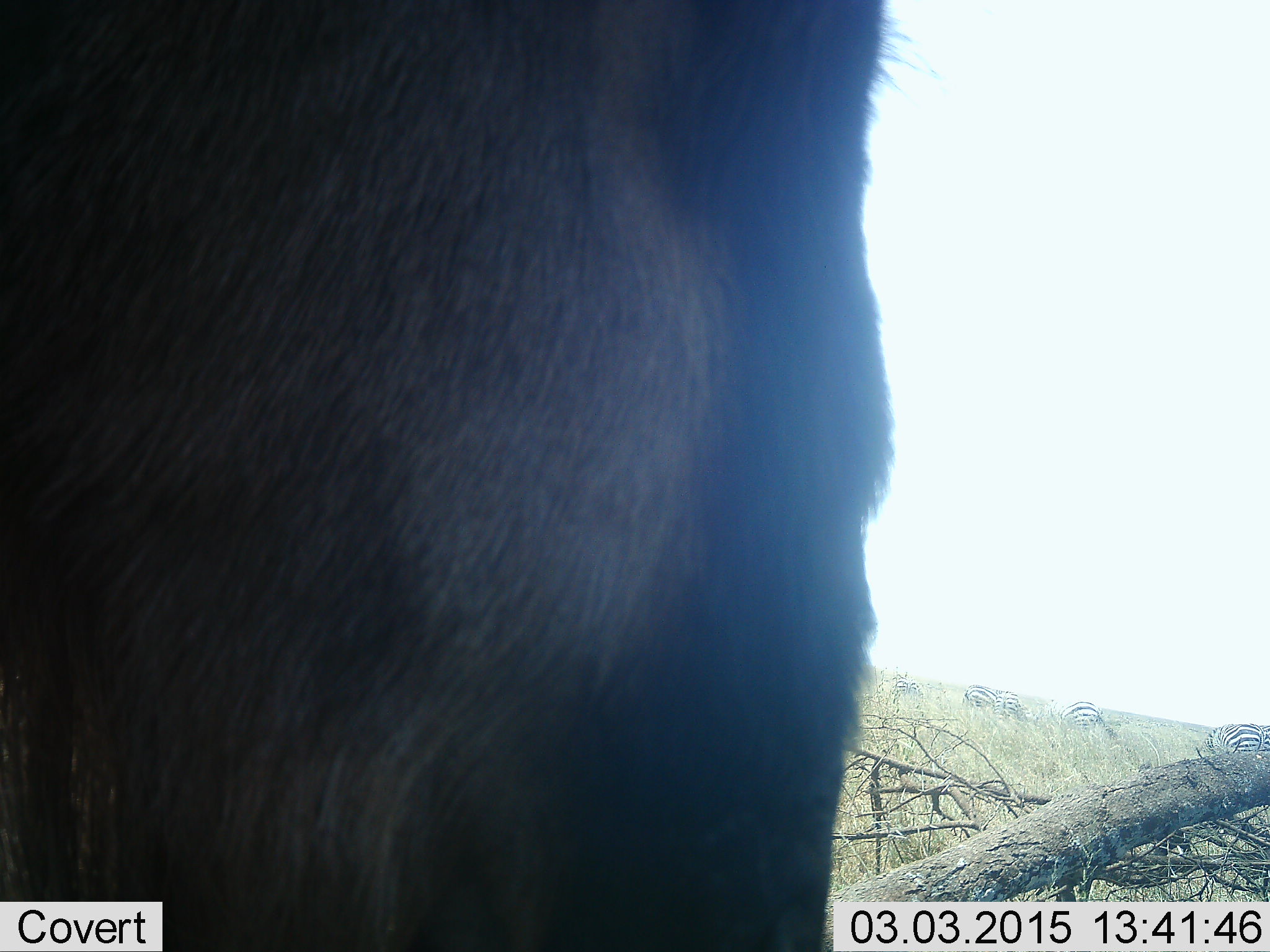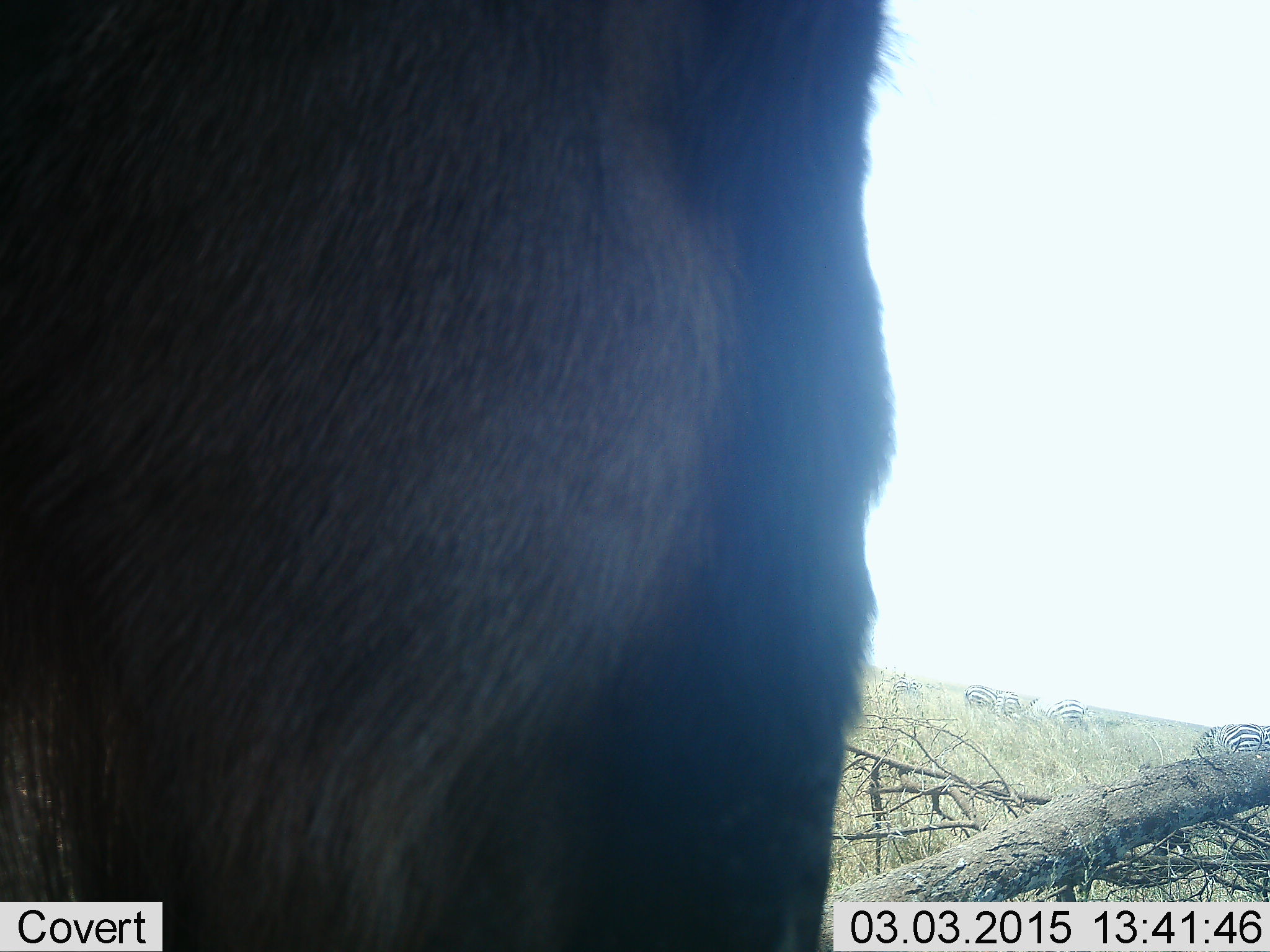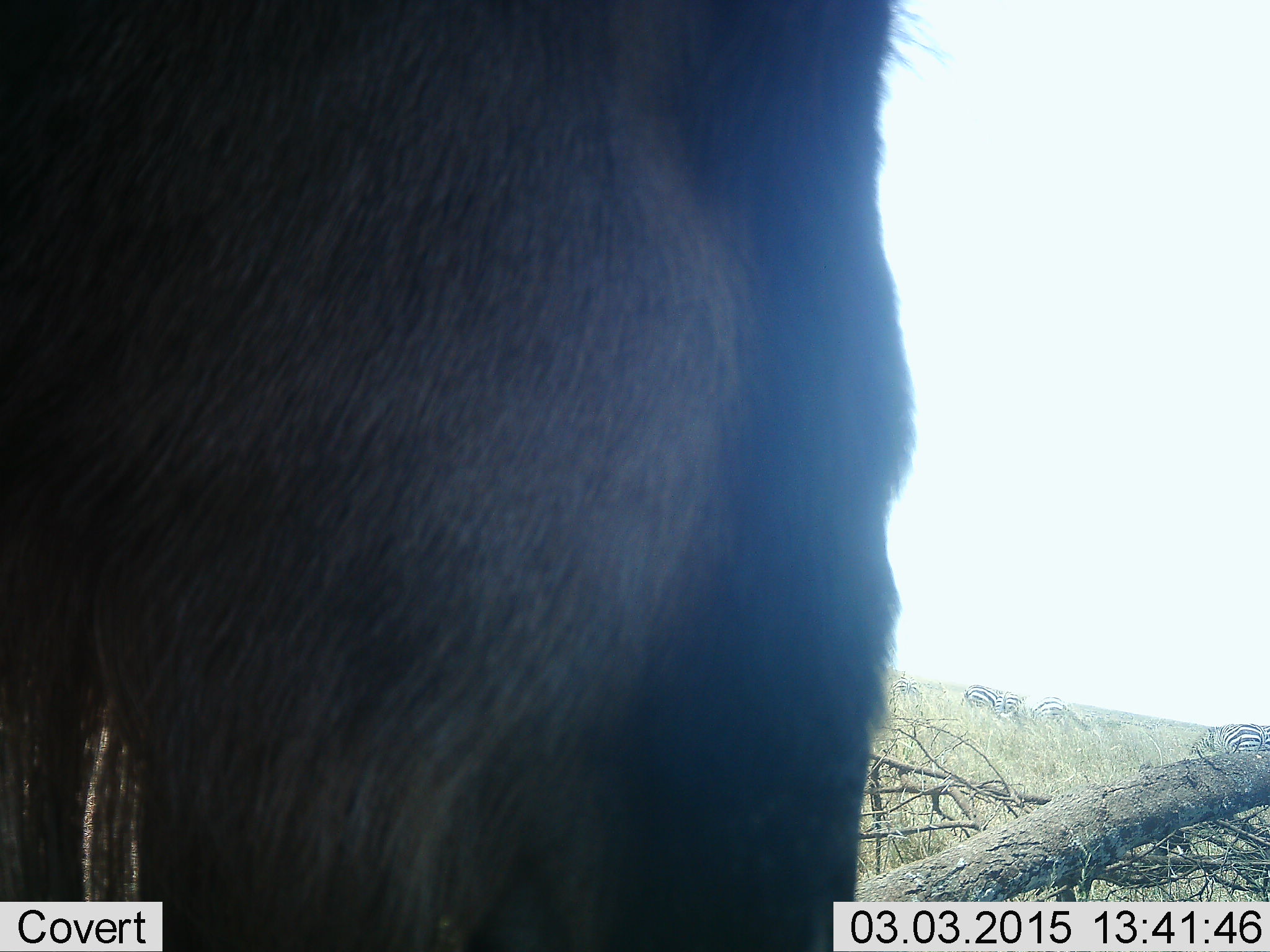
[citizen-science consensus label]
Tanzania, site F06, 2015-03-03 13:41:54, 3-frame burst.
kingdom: Animalia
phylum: Chordata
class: Mammalia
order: Artiodactyla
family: Bovidae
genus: Connochaetes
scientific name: Connochaetes taurinus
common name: blue wildebeest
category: wildebeest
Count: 1.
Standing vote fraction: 79%.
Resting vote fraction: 5%.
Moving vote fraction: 11%.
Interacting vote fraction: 0%.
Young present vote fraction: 0%.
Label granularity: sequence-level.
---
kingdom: Animalia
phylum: Chordata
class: Mammalia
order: Perissodactyla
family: Equidae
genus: Equus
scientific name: Equus quagga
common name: plains zebra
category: zebra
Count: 6.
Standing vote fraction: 50%.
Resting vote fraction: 0%.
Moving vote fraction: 30%.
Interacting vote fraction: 0%.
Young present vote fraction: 0%.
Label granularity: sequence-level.